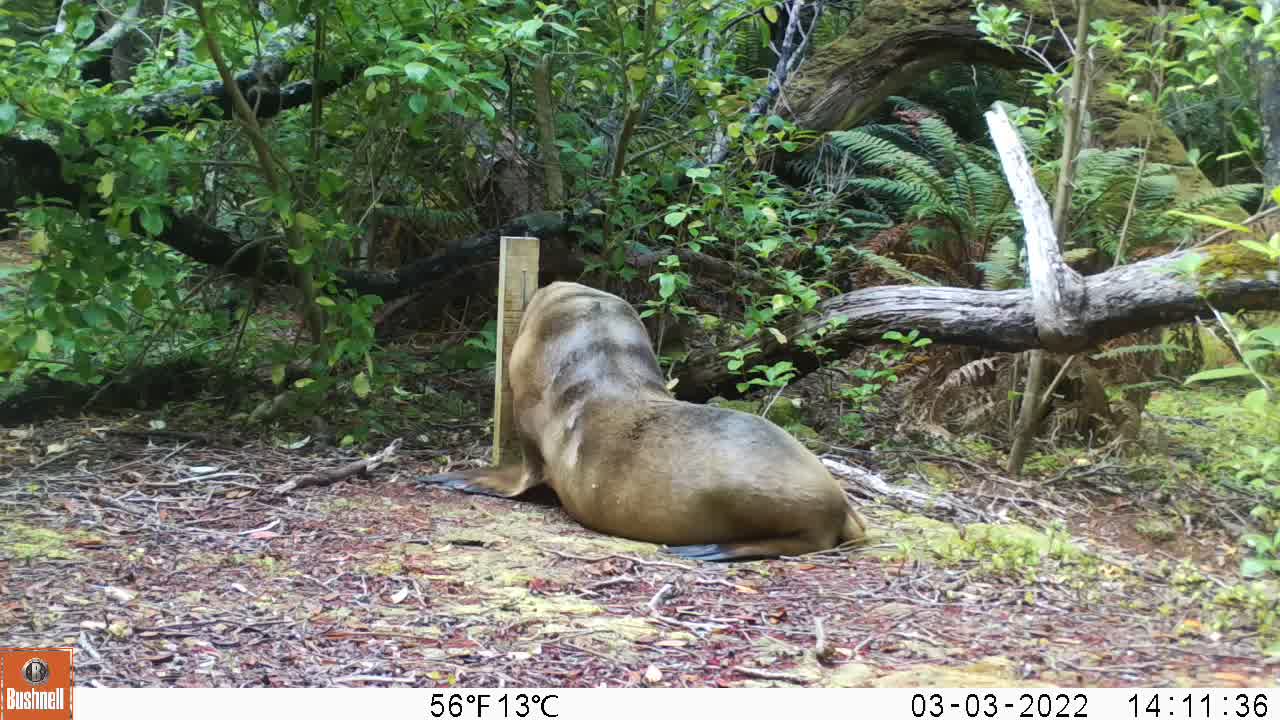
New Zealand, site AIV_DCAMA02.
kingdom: Animalia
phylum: Chordata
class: Mammalia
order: Carnivora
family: Otariidae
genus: Phocarctos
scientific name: Phocarctos hookeri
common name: new zealand sea lion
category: sealion